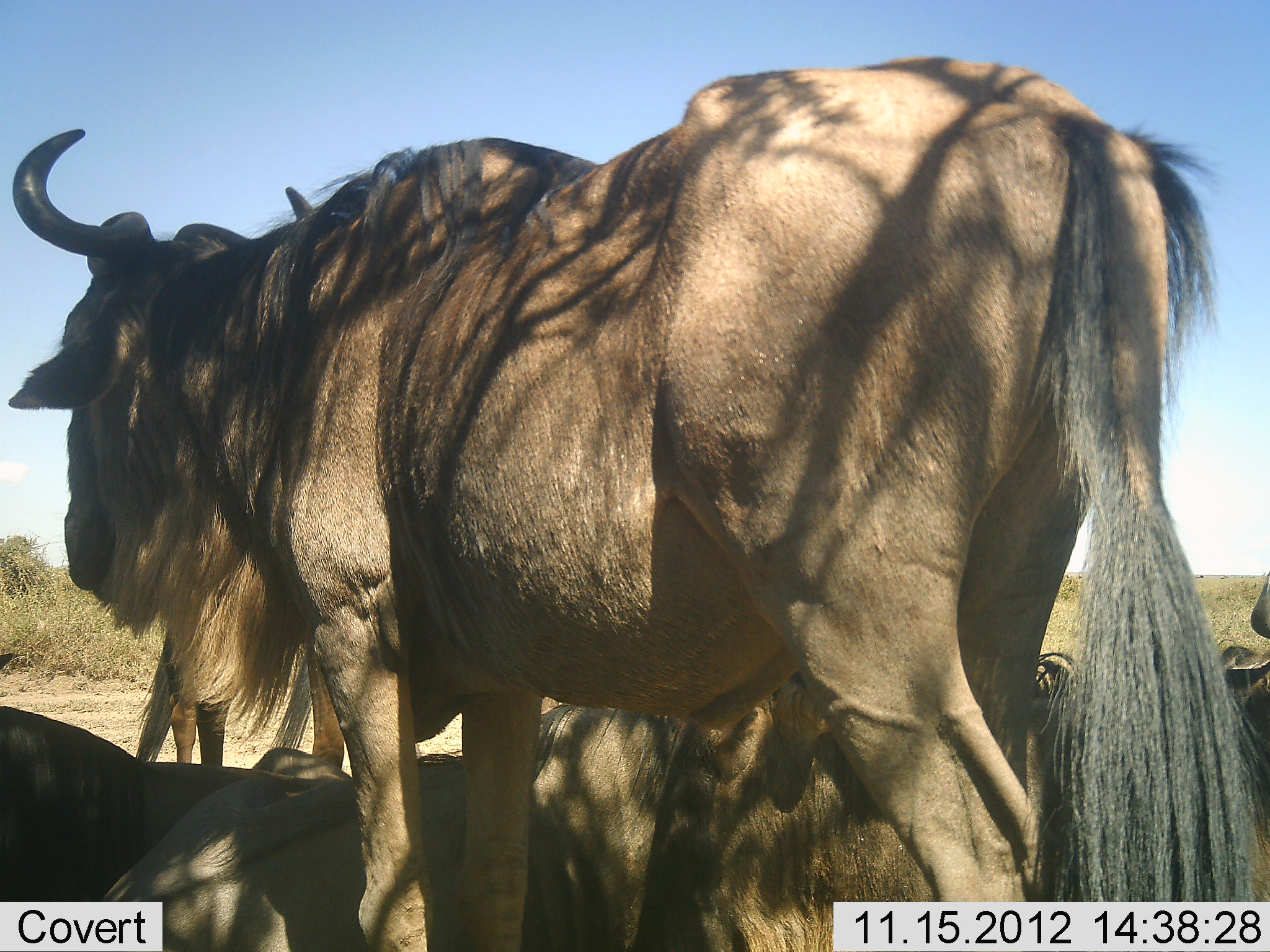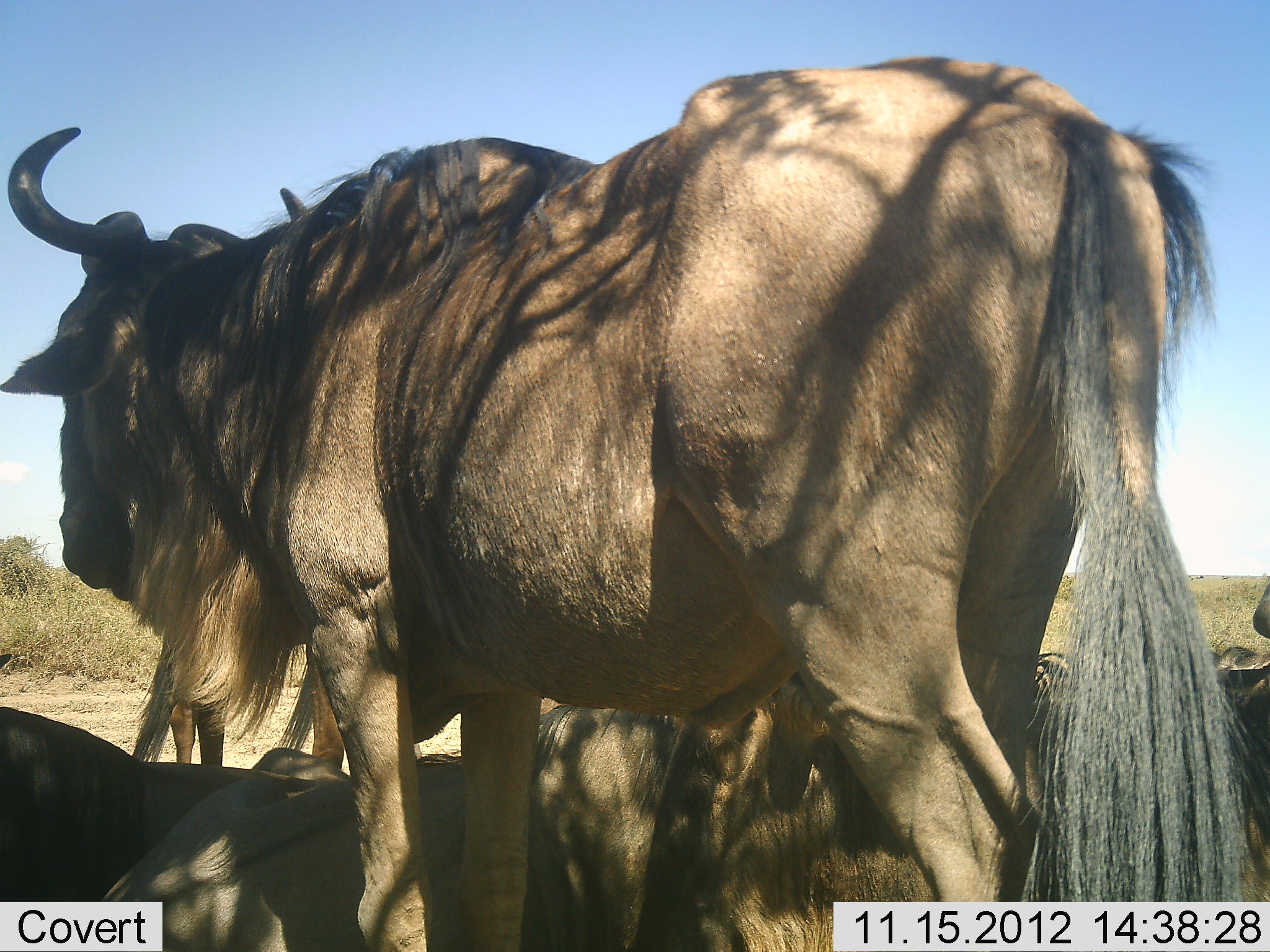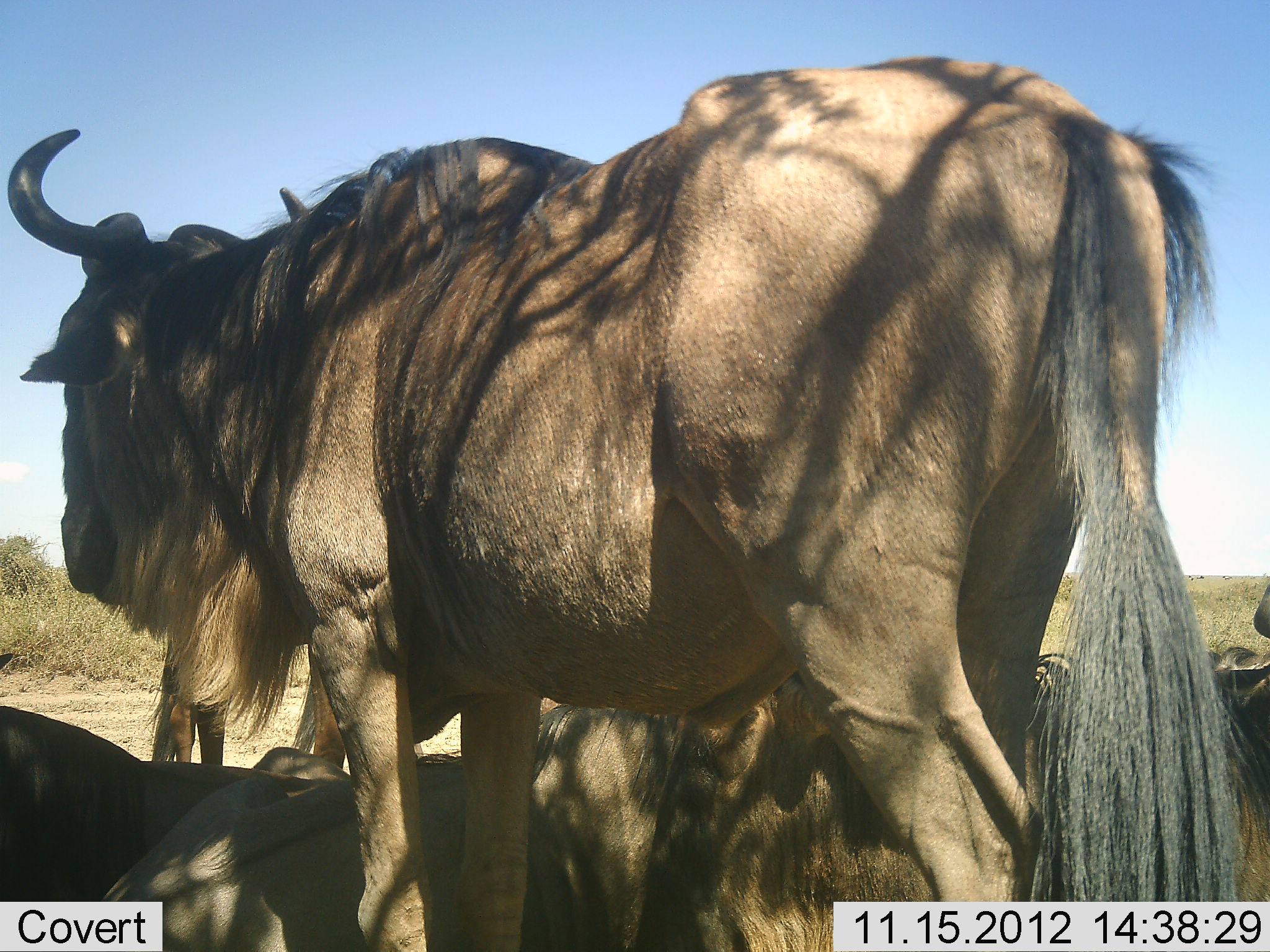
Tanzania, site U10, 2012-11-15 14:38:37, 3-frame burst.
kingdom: Animalia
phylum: Chordata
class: Mammalia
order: Artiodactyla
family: Bovidae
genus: Connochaetes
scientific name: Connochaetes taurinus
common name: blue wildebeest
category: wildebeest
Wildebeest (blue wildebeest) (Connochaetes taurinus), count 6. Behavior (volunteer vote fractions): standing 90%, resting 90%, moving 0%, interacting 0%. Young present (vote fraction): 0%. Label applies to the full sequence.